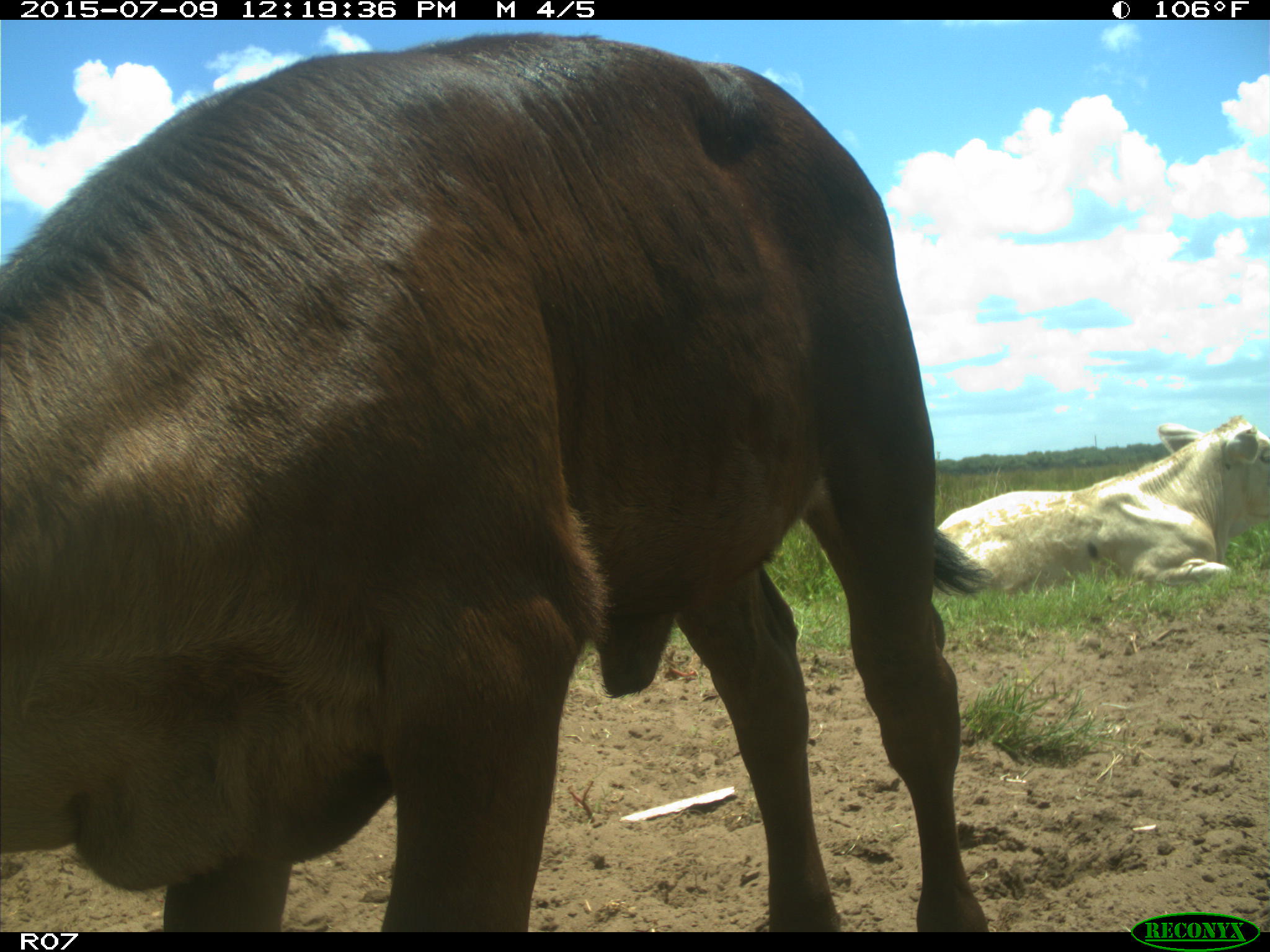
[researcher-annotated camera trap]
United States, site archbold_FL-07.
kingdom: Animalia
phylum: Chordata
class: Mammalia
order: Artiodactyla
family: Bovidae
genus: Bos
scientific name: Bos taurus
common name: domestic cow